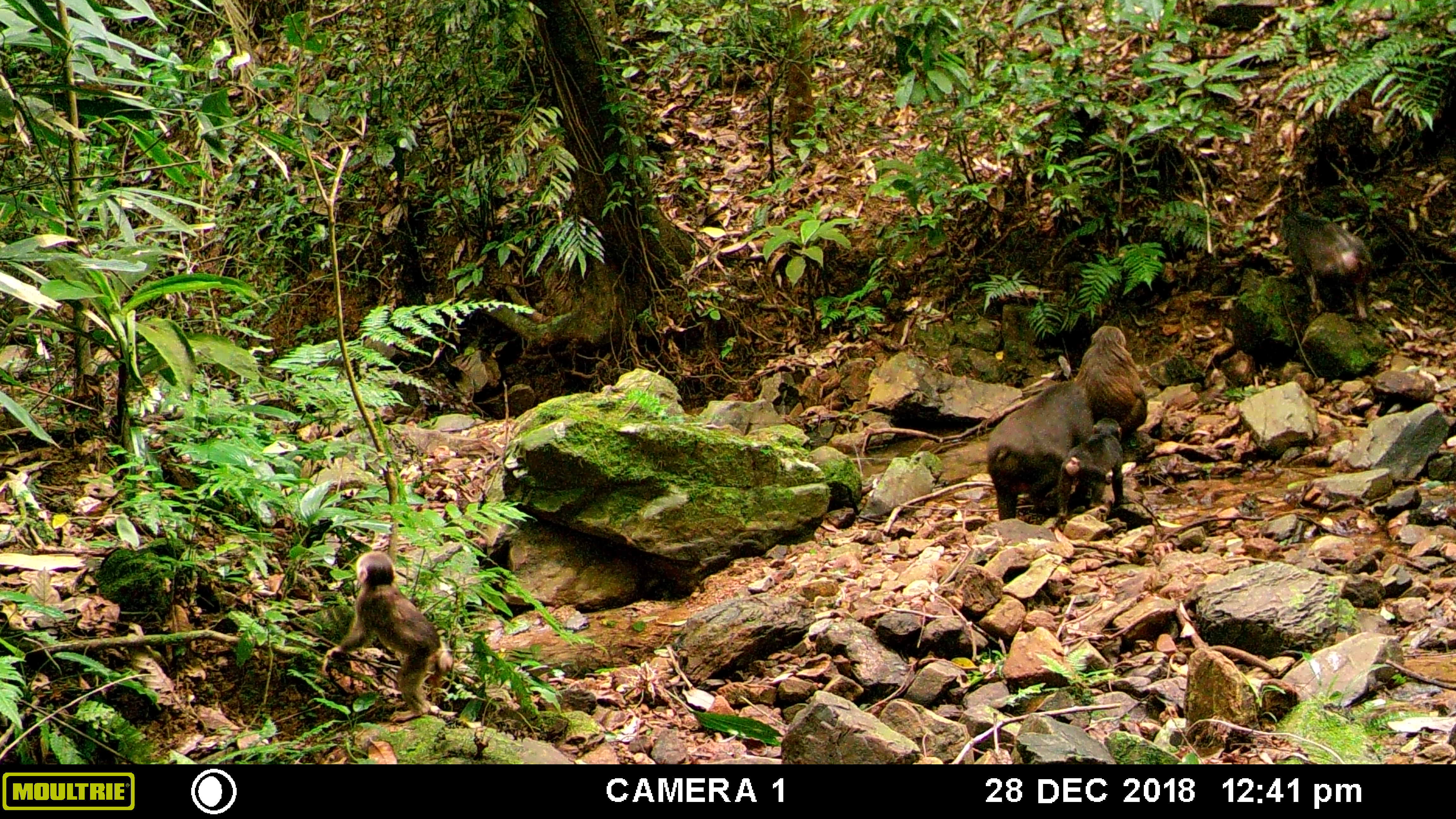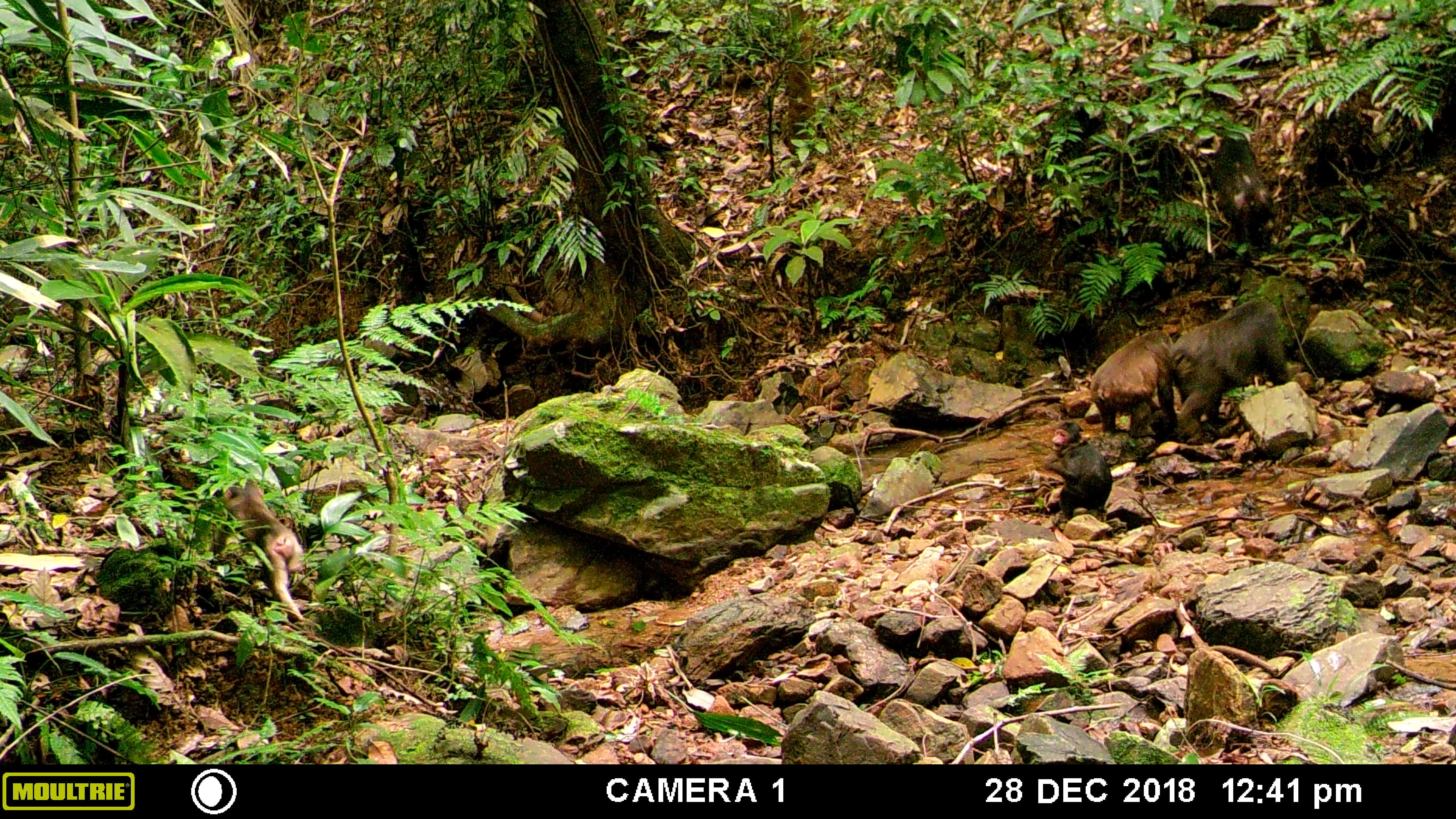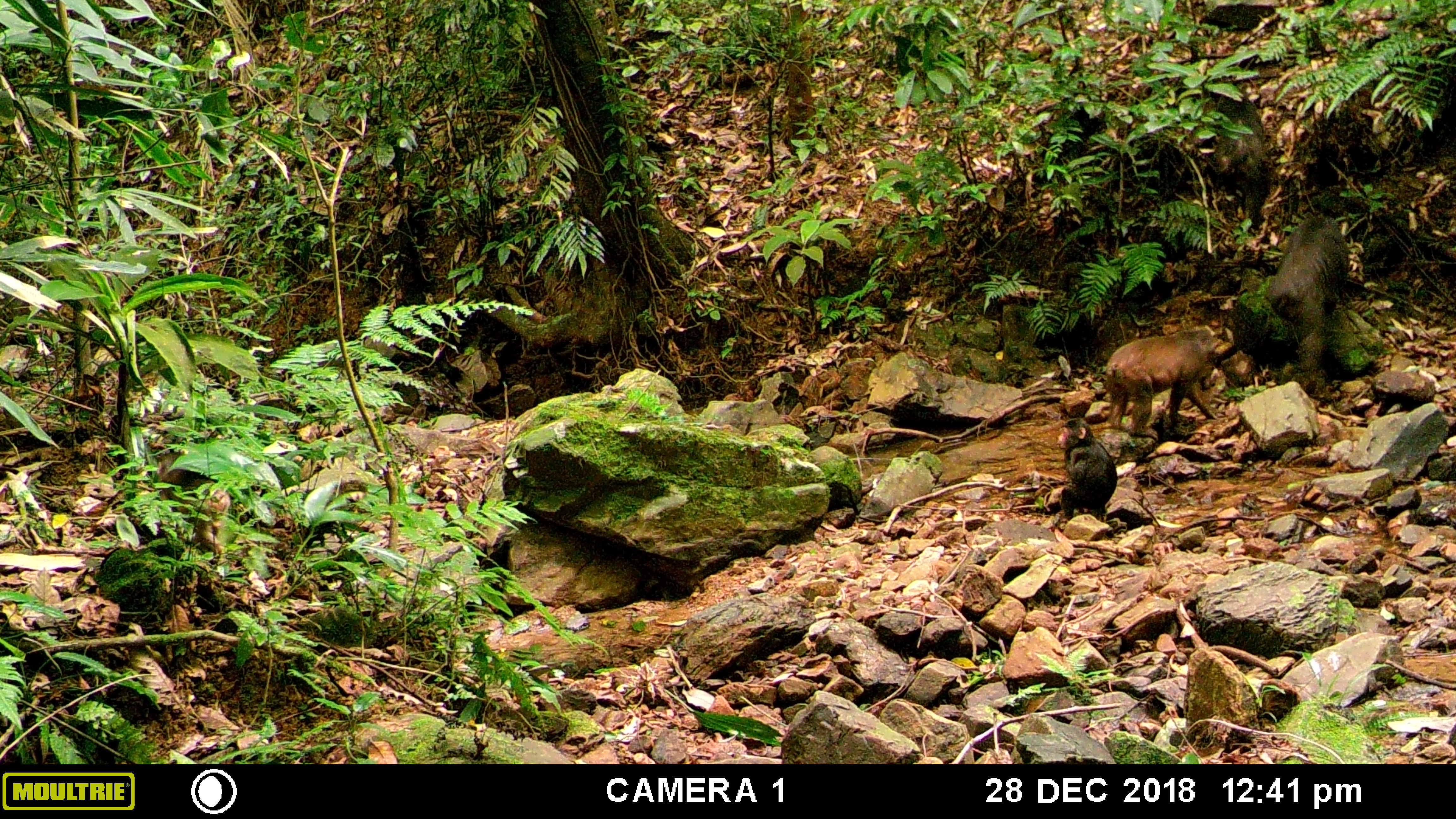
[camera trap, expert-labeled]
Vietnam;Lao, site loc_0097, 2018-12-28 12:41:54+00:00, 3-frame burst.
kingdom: Animalia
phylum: Chordata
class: Mammalia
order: Primates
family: Cercopithecidae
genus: Macaca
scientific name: Macaca arctoides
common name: stump-tailed macaque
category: stump tailed macaque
Stump tailed macaque (stump-tailed macaque) (Macaca arctoides). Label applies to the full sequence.